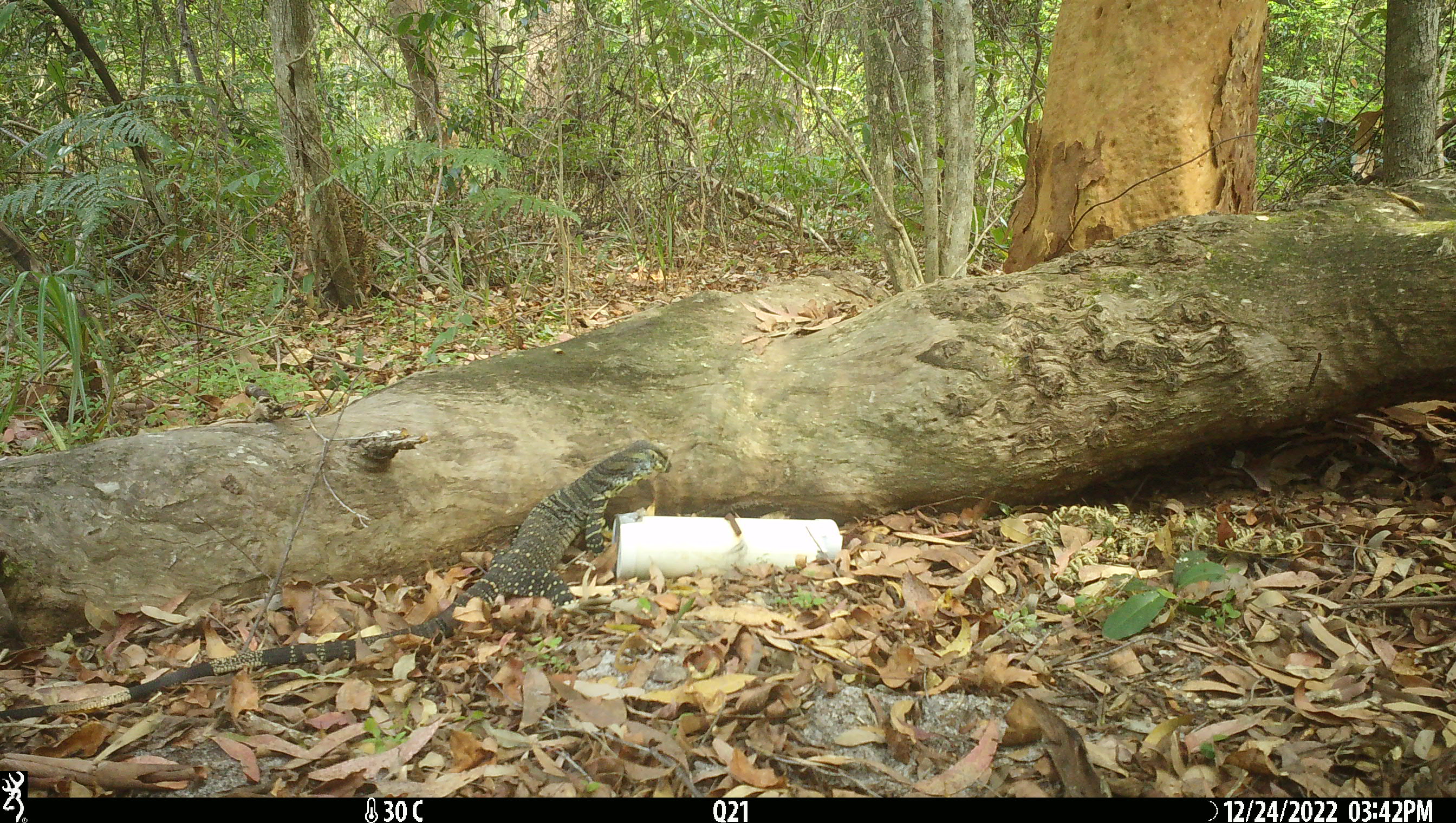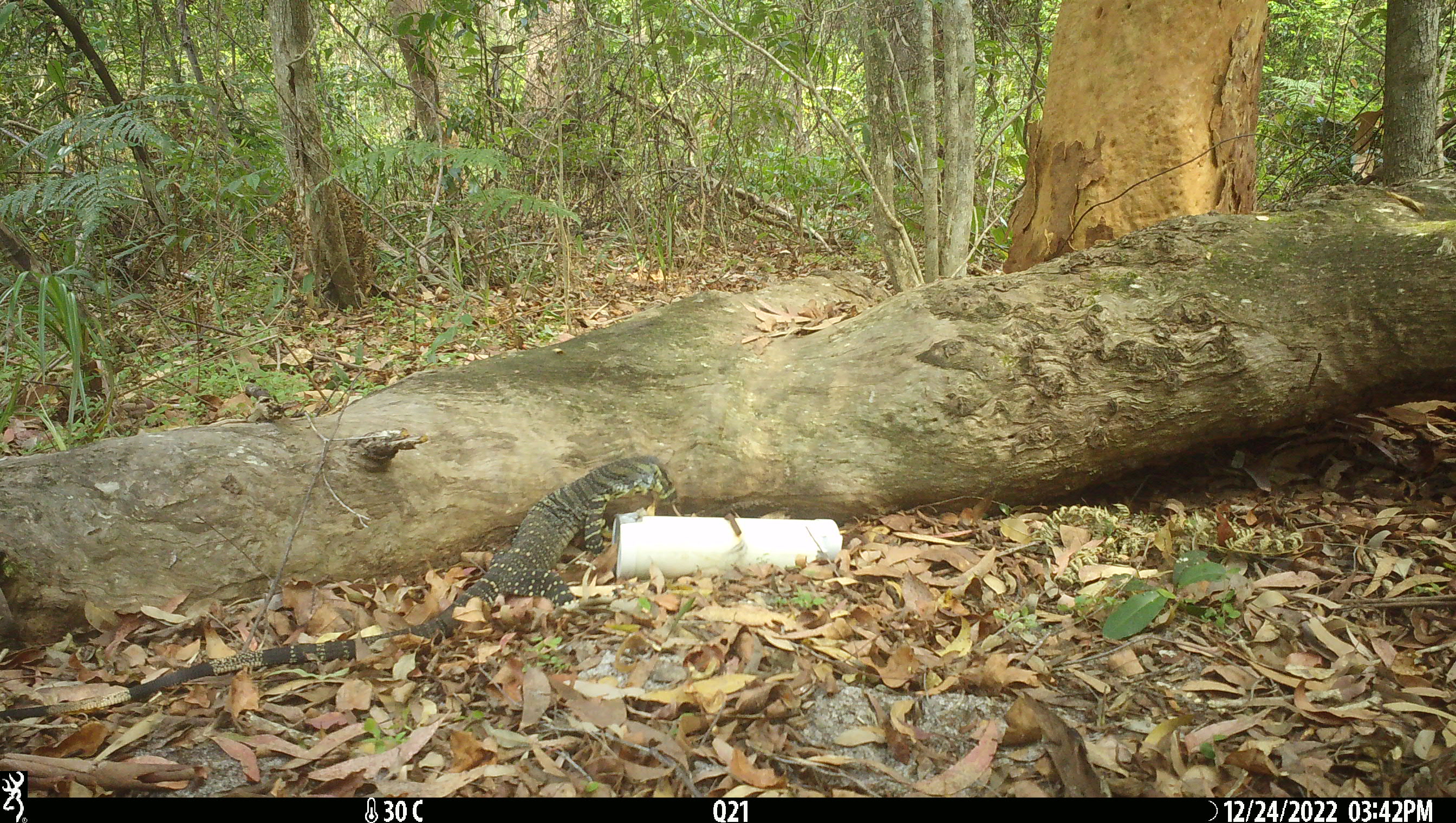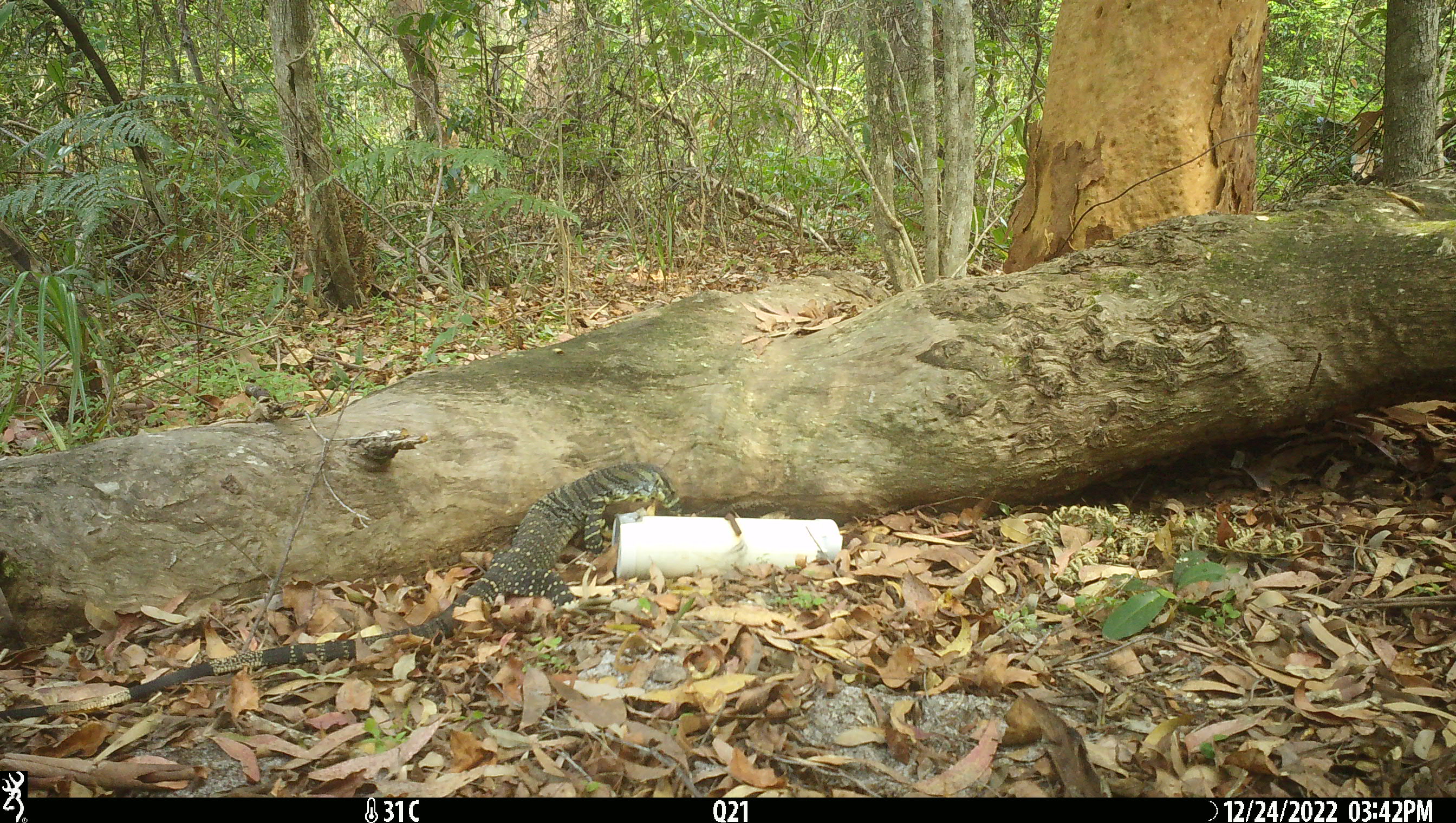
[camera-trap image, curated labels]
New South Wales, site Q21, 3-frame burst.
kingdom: Animalia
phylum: Chordata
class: Reptilia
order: Squamata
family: Varanidae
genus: Varanus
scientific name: Varanus varius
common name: lace monitor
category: goanna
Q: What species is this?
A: Goanna (lace monitor) (Varanus varius).